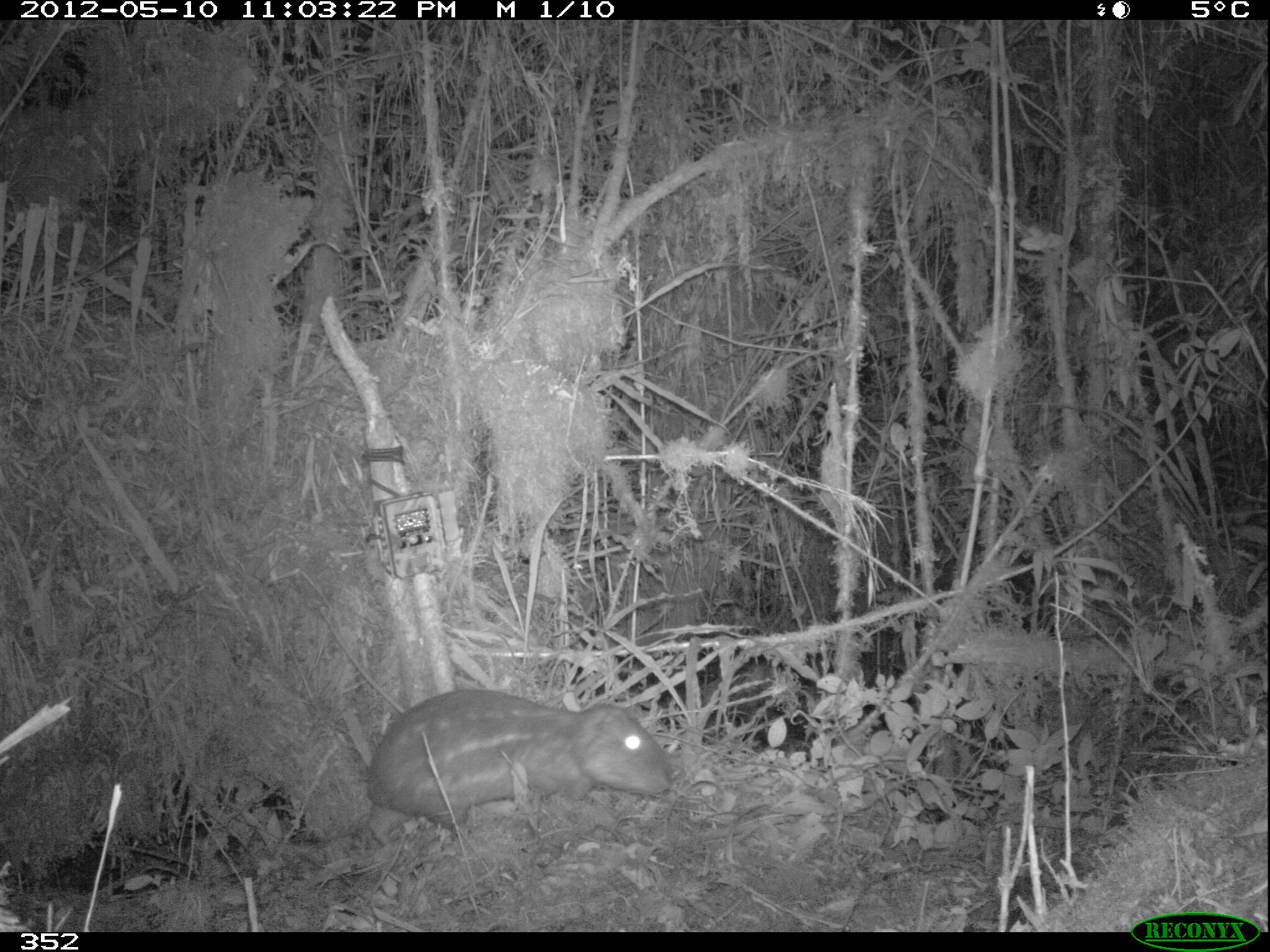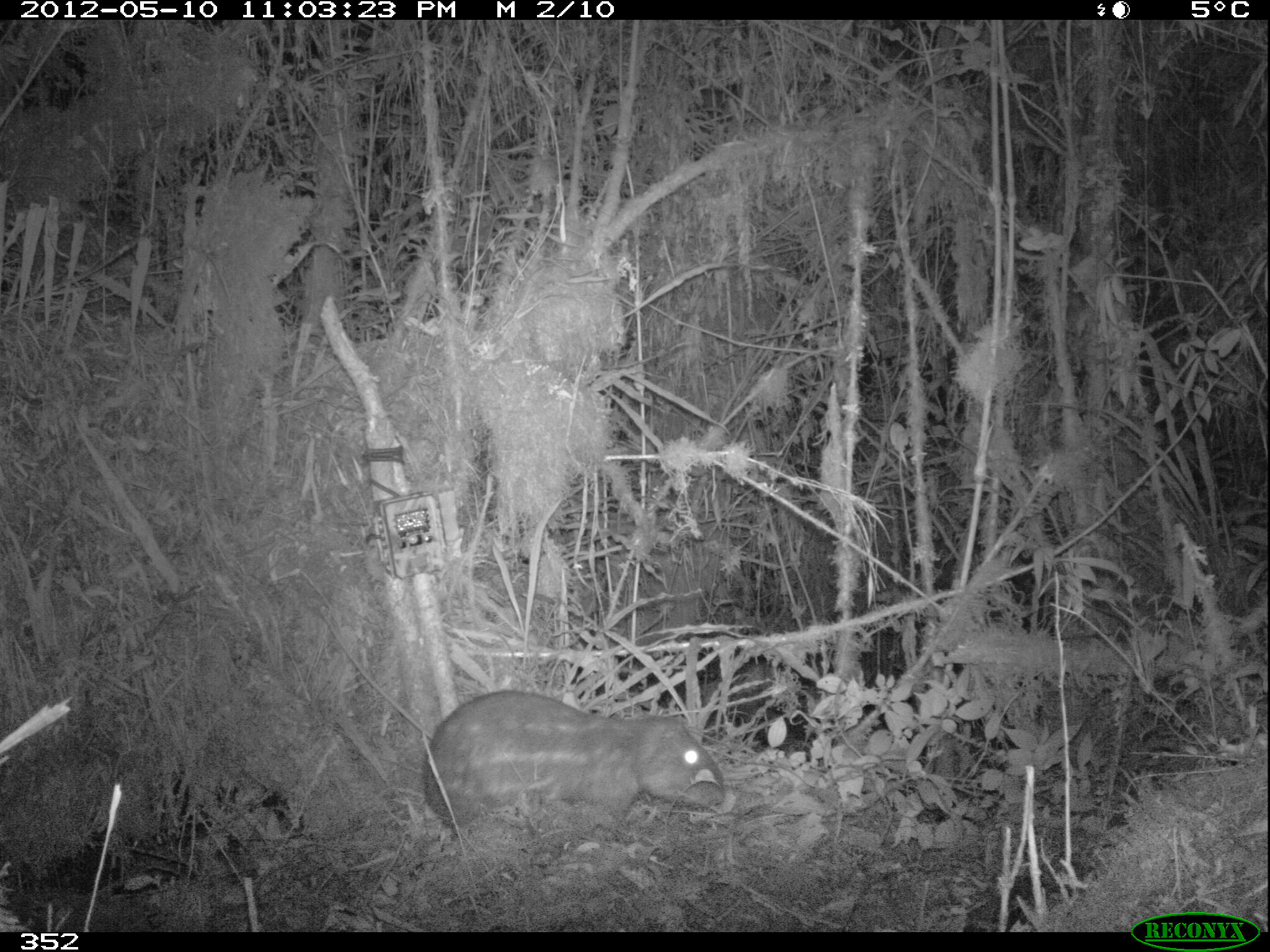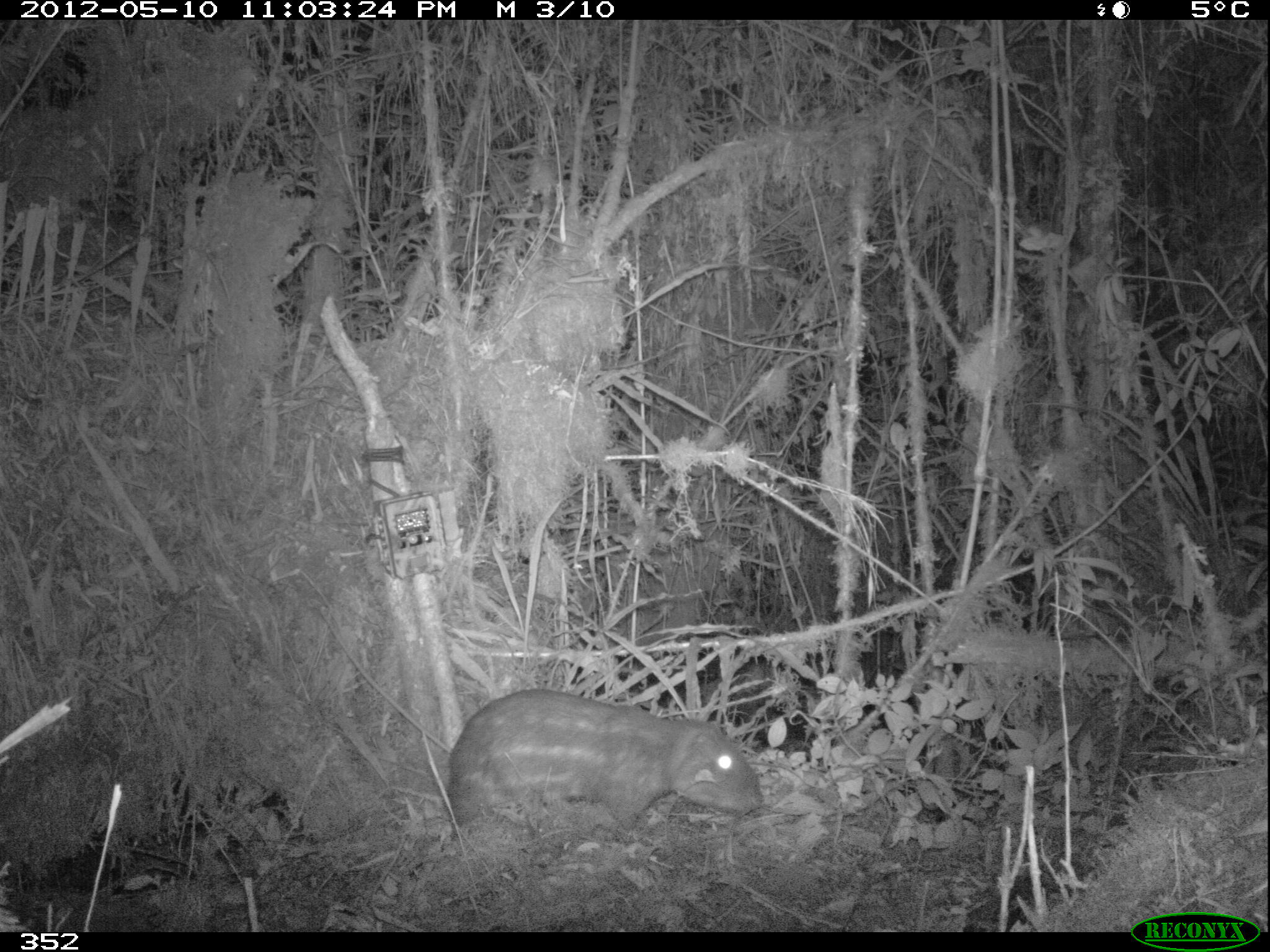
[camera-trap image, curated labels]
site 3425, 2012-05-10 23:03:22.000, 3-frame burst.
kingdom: Animalia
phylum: Chordata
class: Mammalia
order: Rodentia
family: Cuniculidae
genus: Cuniculus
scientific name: Cuniculus taczanowskii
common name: mountain paca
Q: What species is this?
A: Cuniculus taczanowskii (mountain paca).